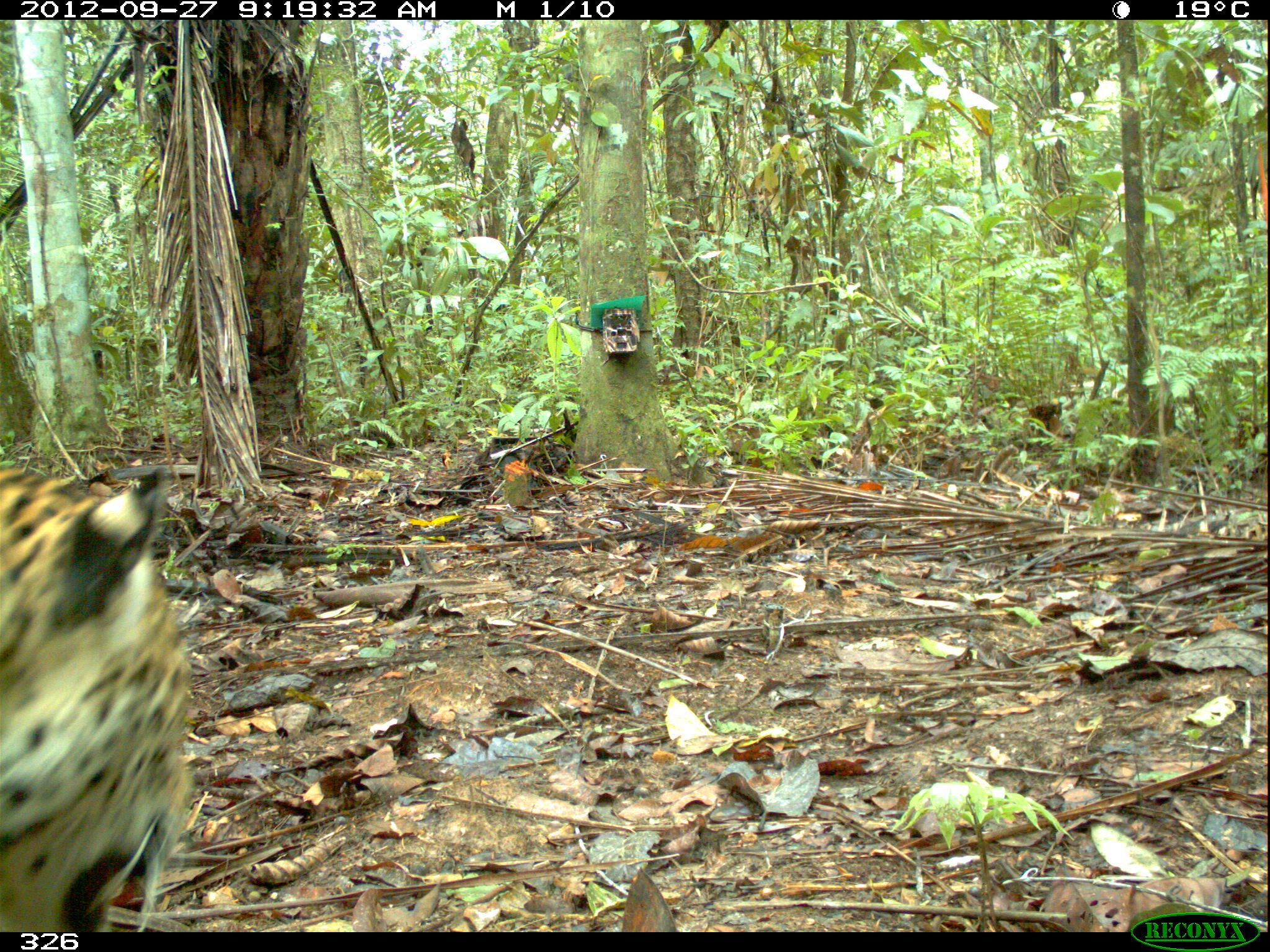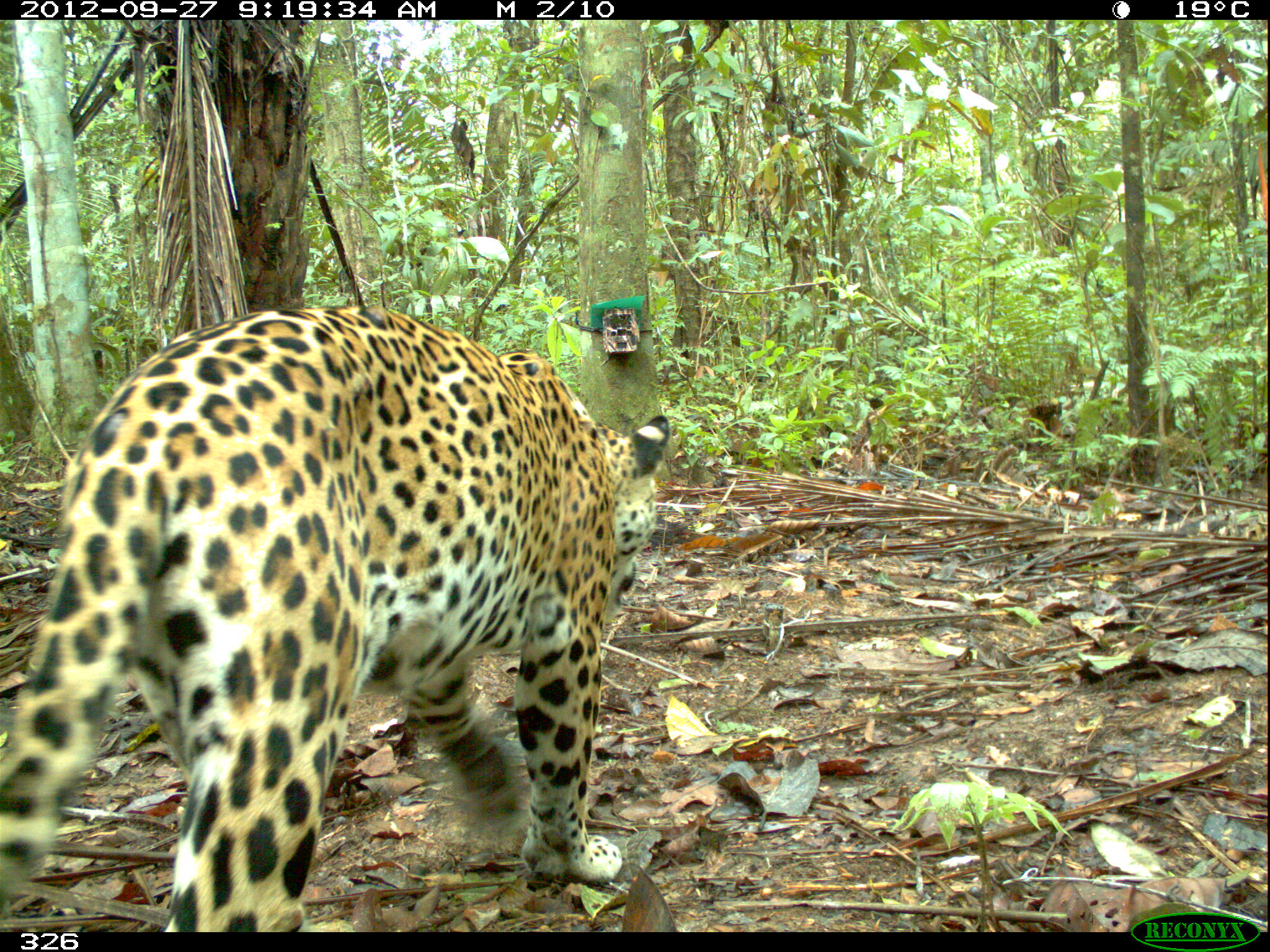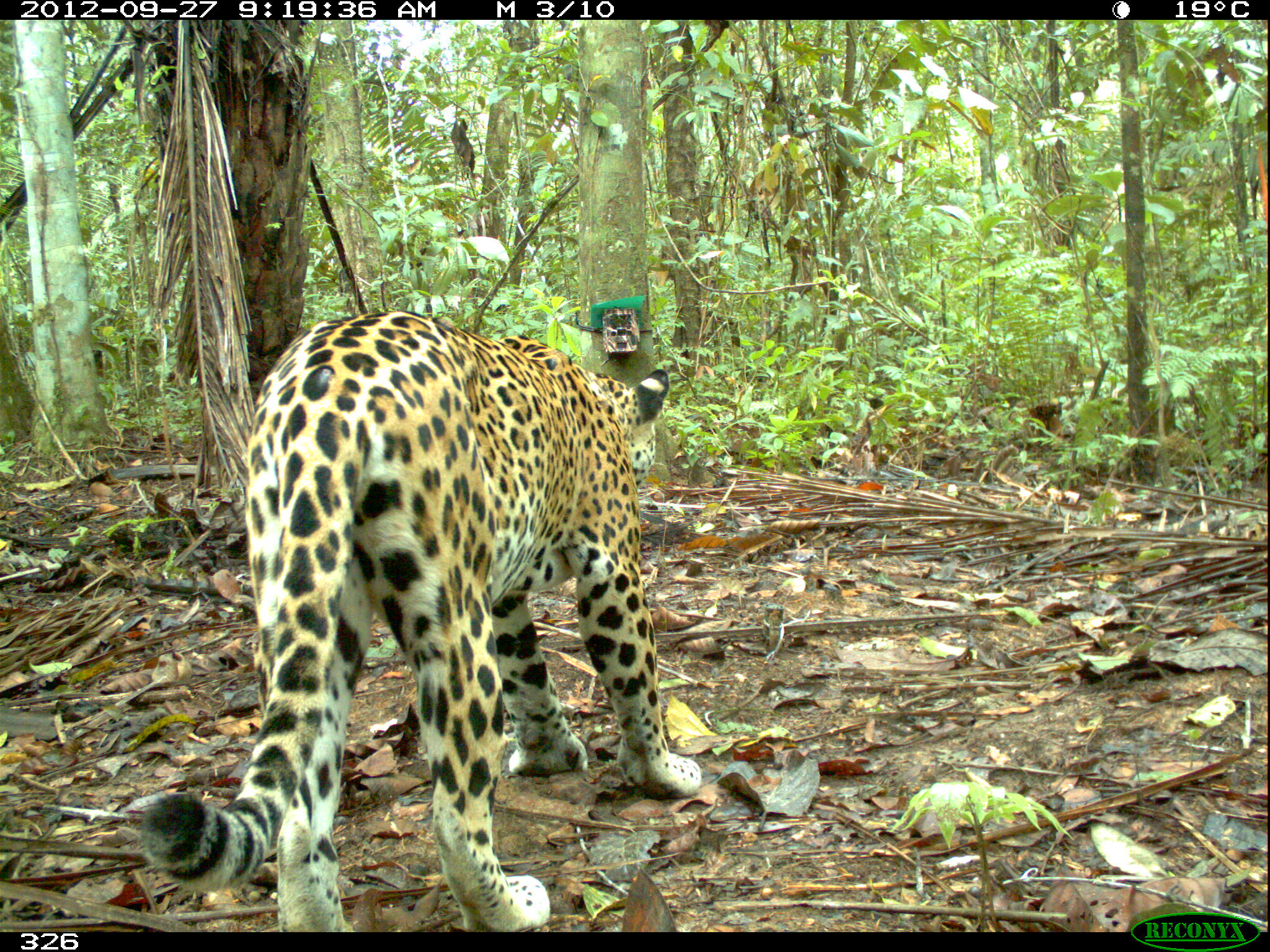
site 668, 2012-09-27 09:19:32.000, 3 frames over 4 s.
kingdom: Animalia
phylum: Chordata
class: Mammalia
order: Carnivora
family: Felidae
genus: Panthera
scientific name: Panthera onca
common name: jaguar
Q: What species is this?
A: Panthera onca (jaguar).